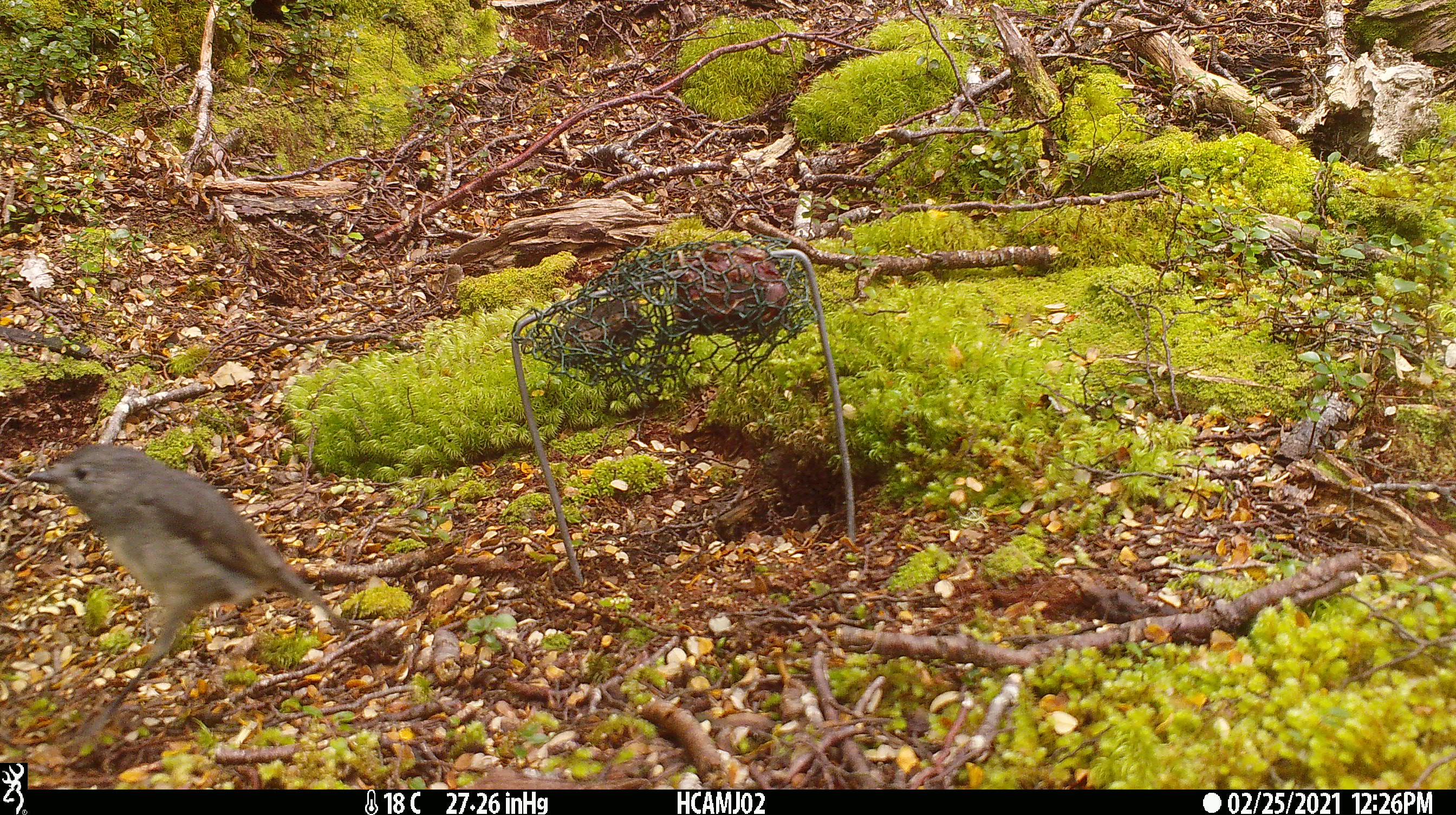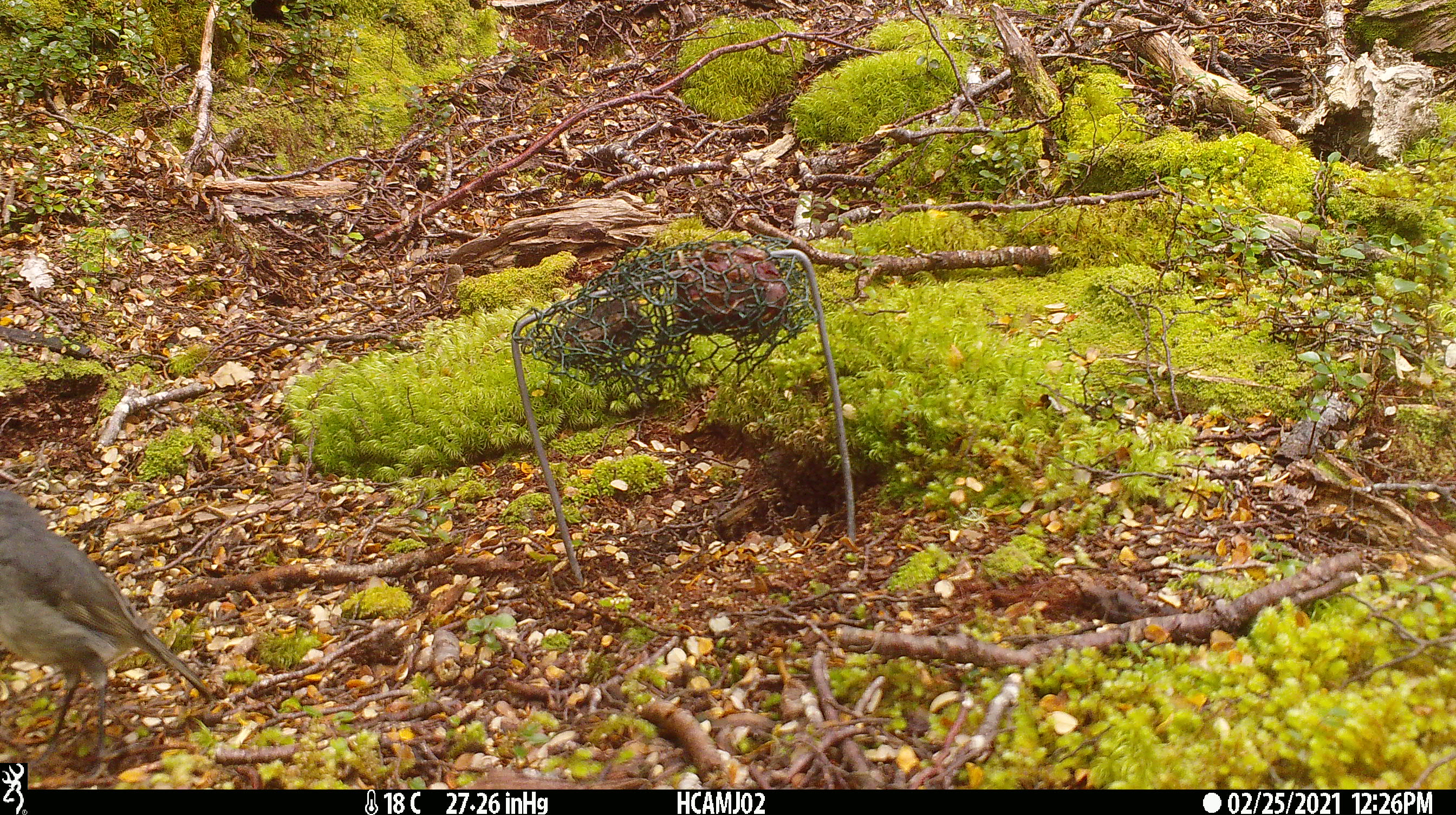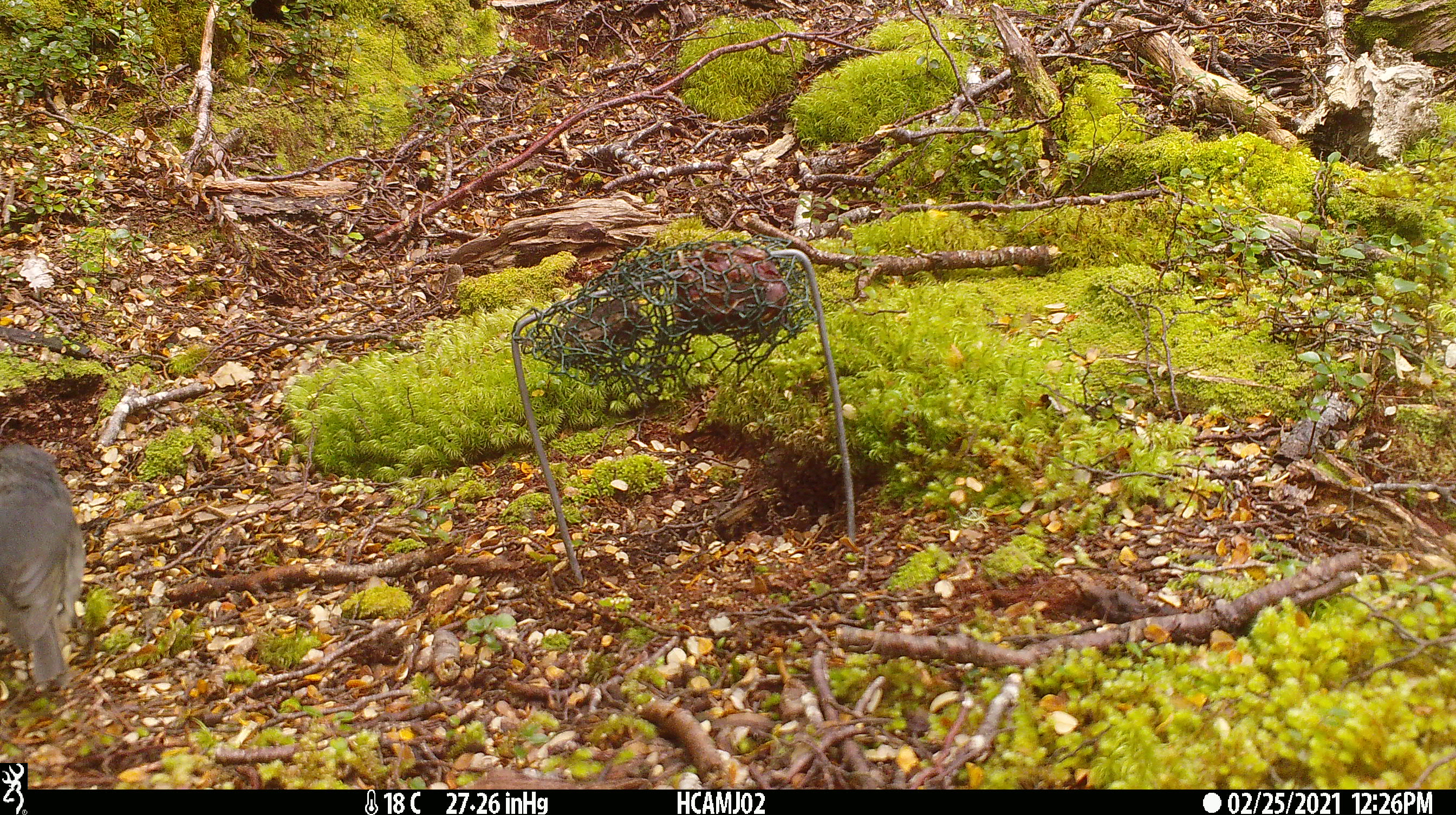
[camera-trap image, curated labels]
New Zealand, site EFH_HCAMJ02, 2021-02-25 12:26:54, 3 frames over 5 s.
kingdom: Animalia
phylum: Chordata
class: Aves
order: Passeriformes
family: Petroicidae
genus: Petroica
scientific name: Petroica australis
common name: new zealand robin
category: robin